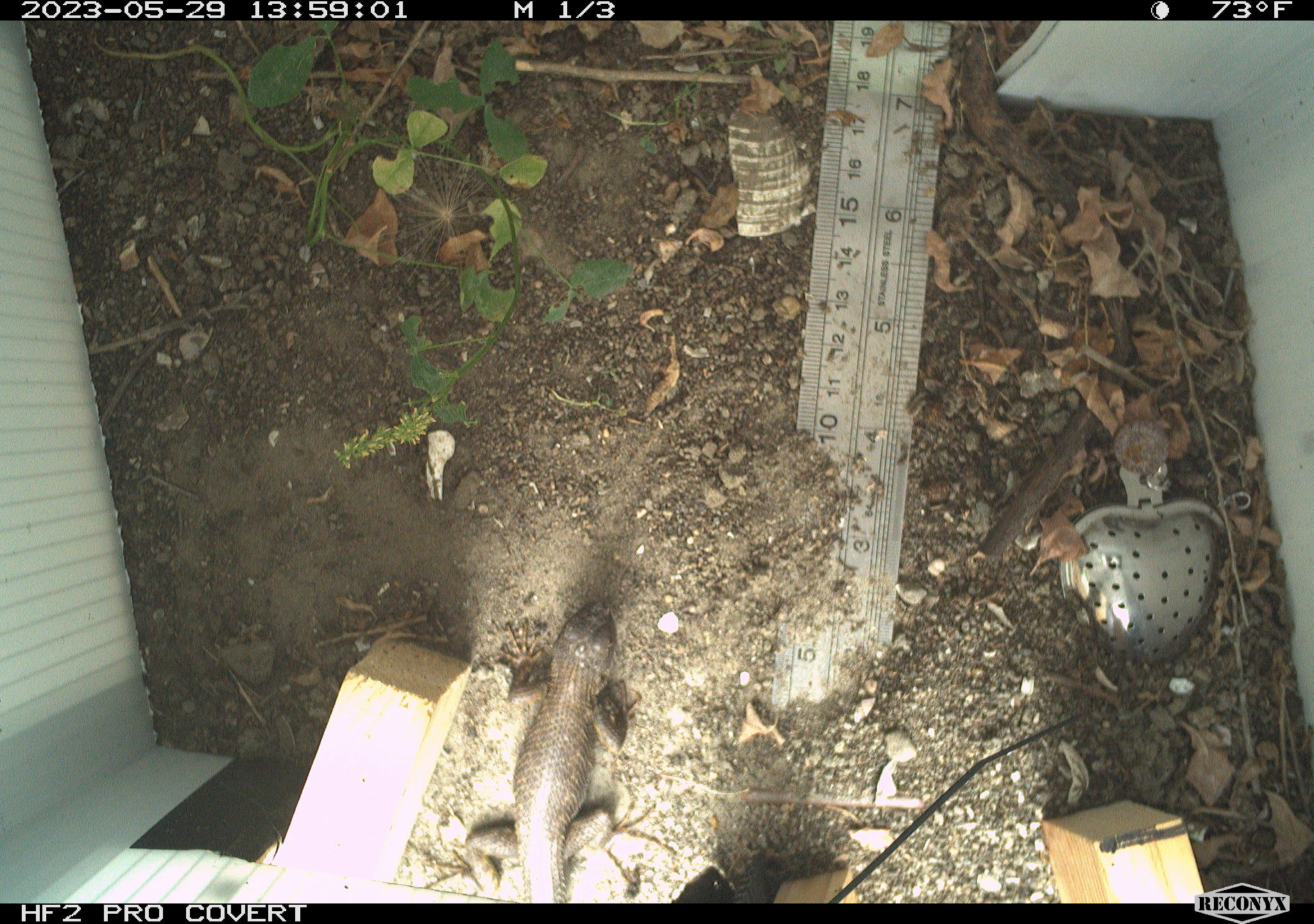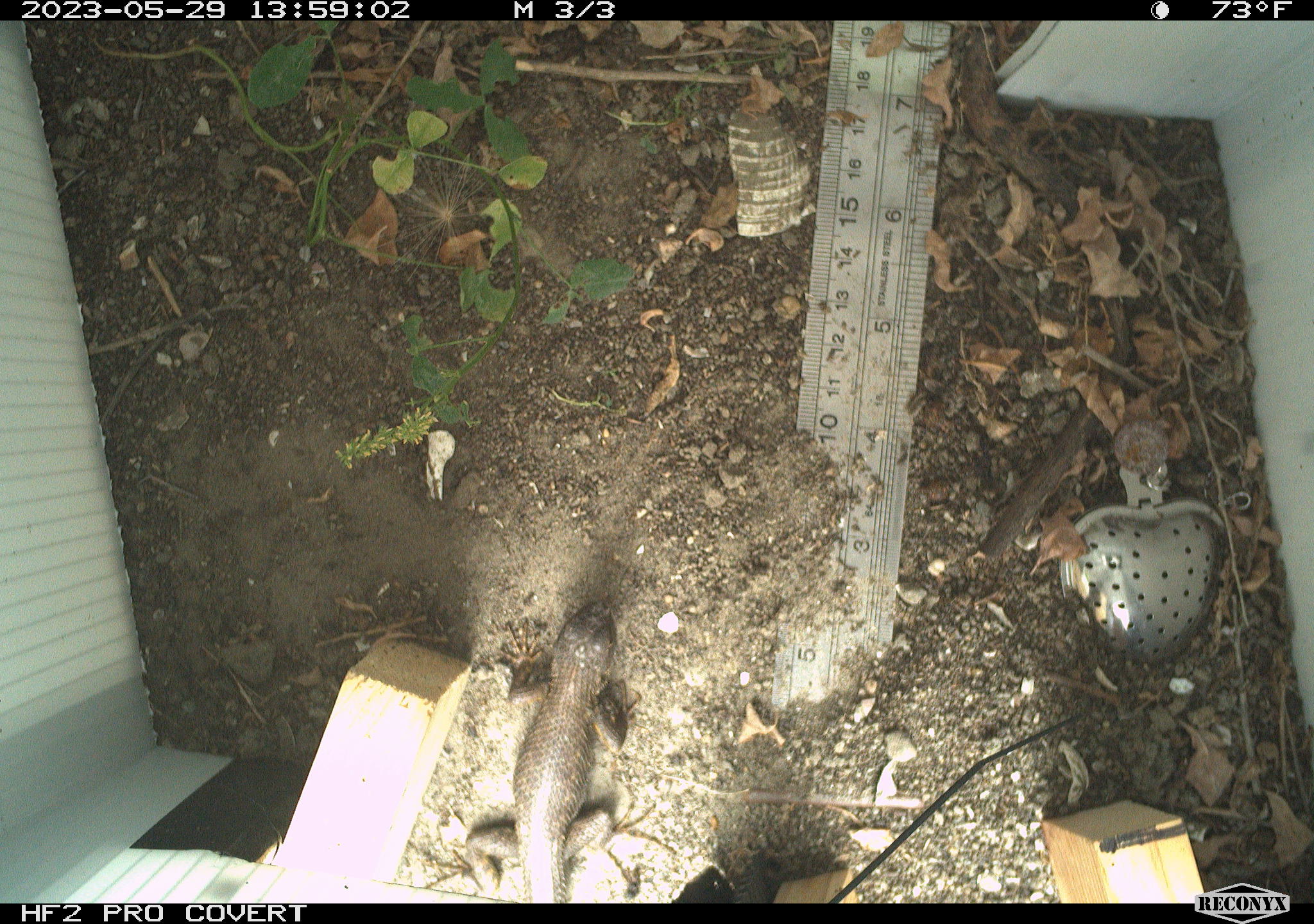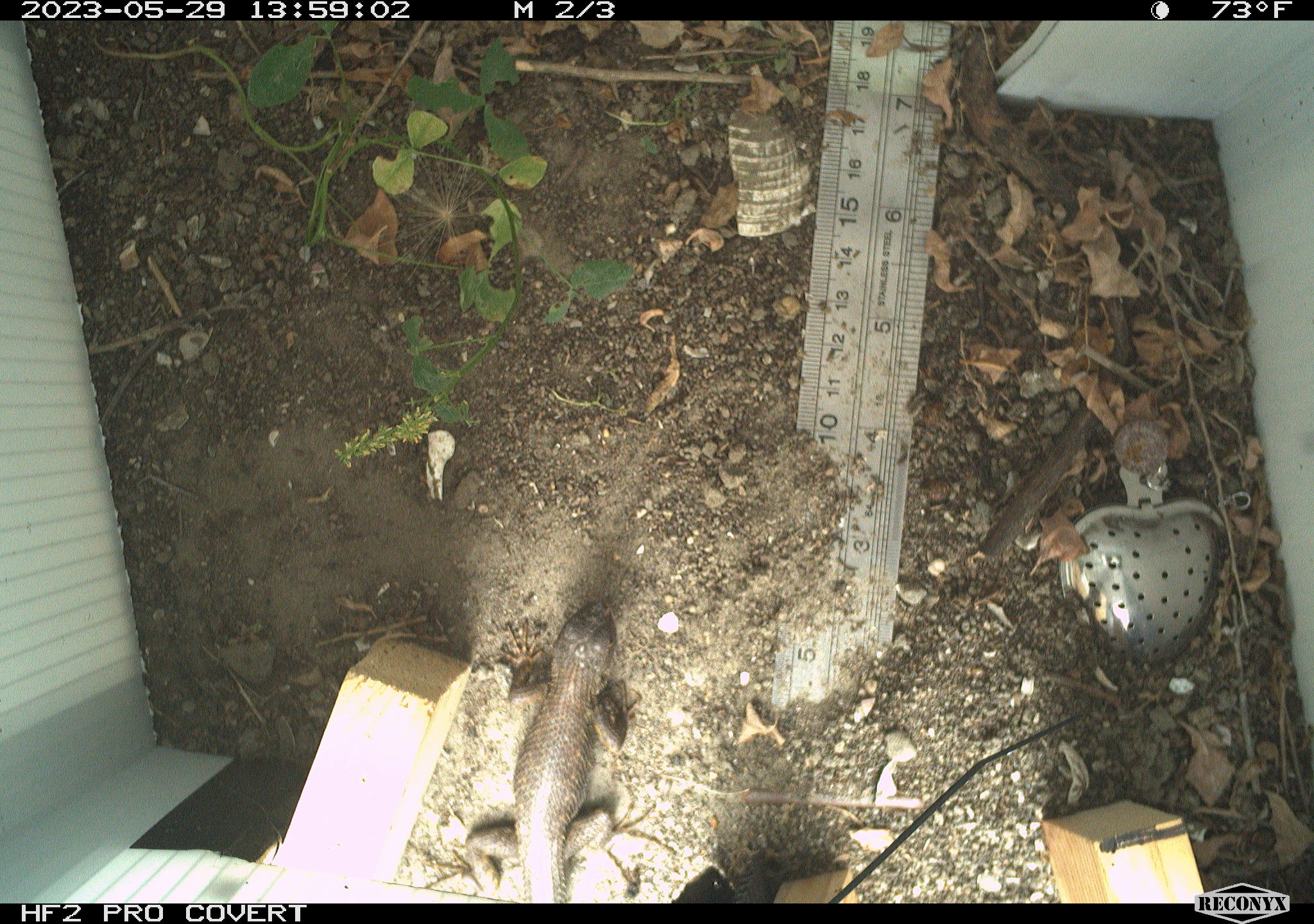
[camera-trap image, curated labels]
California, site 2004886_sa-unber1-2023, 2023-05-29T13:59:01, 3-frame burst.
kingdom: Animalia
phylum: Chordata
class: Reptilia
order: Squamata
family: Phrynosomatidae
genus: Sceloporus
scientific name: Sceloporus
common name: spiny lizards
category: sceloporus species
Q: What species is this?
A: Sceloporus species (spiny lizards) (Sceloporus).